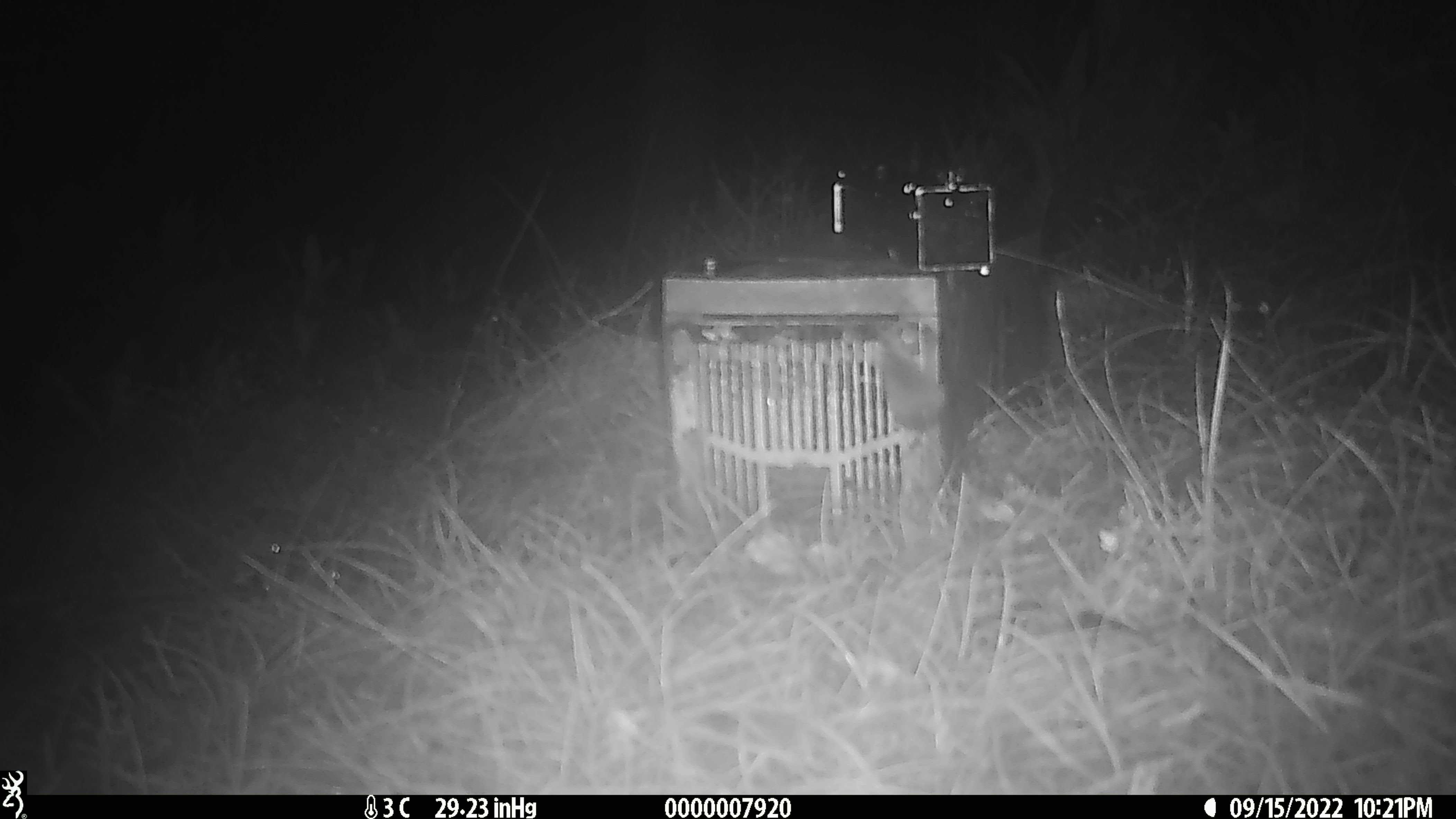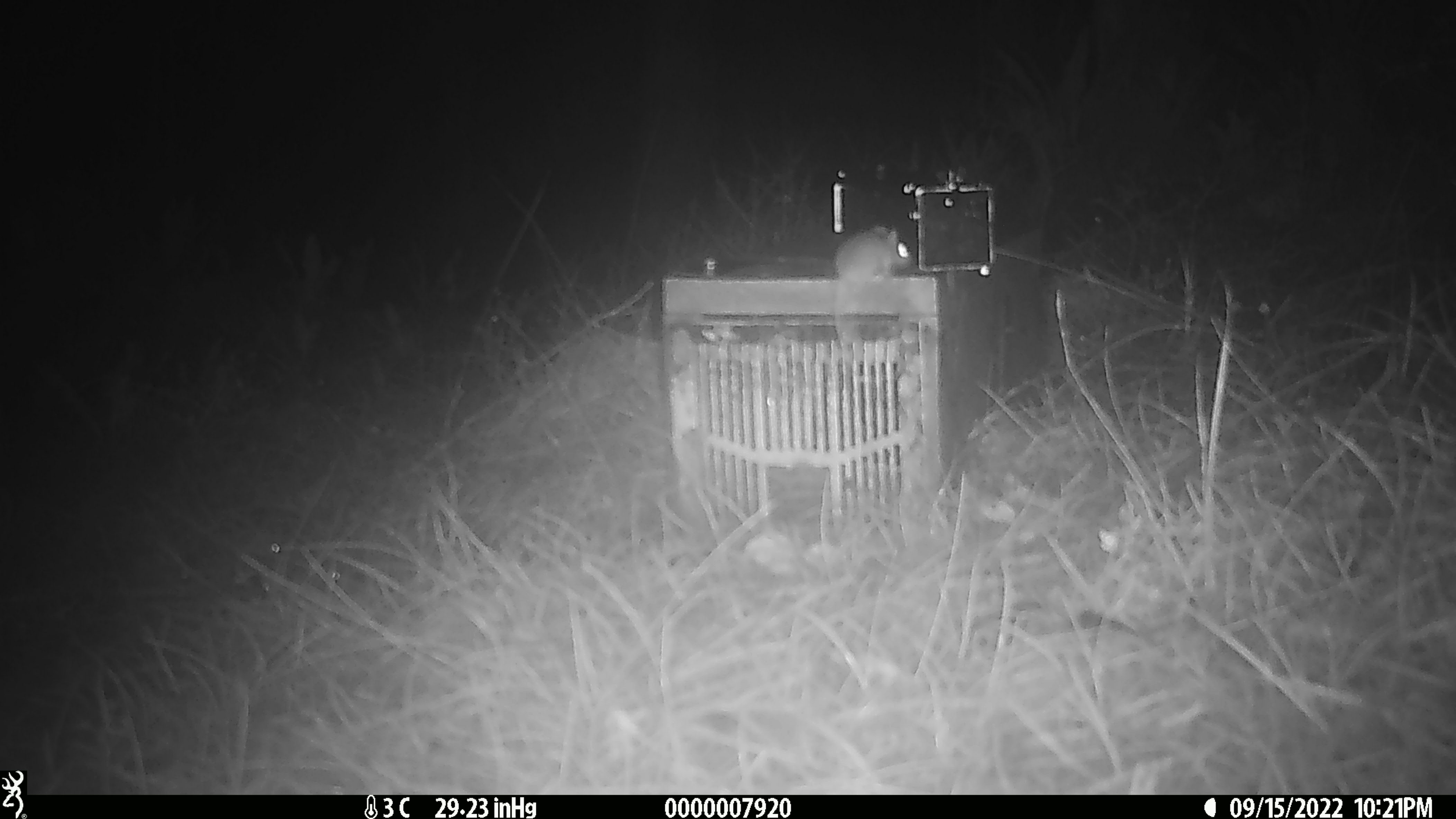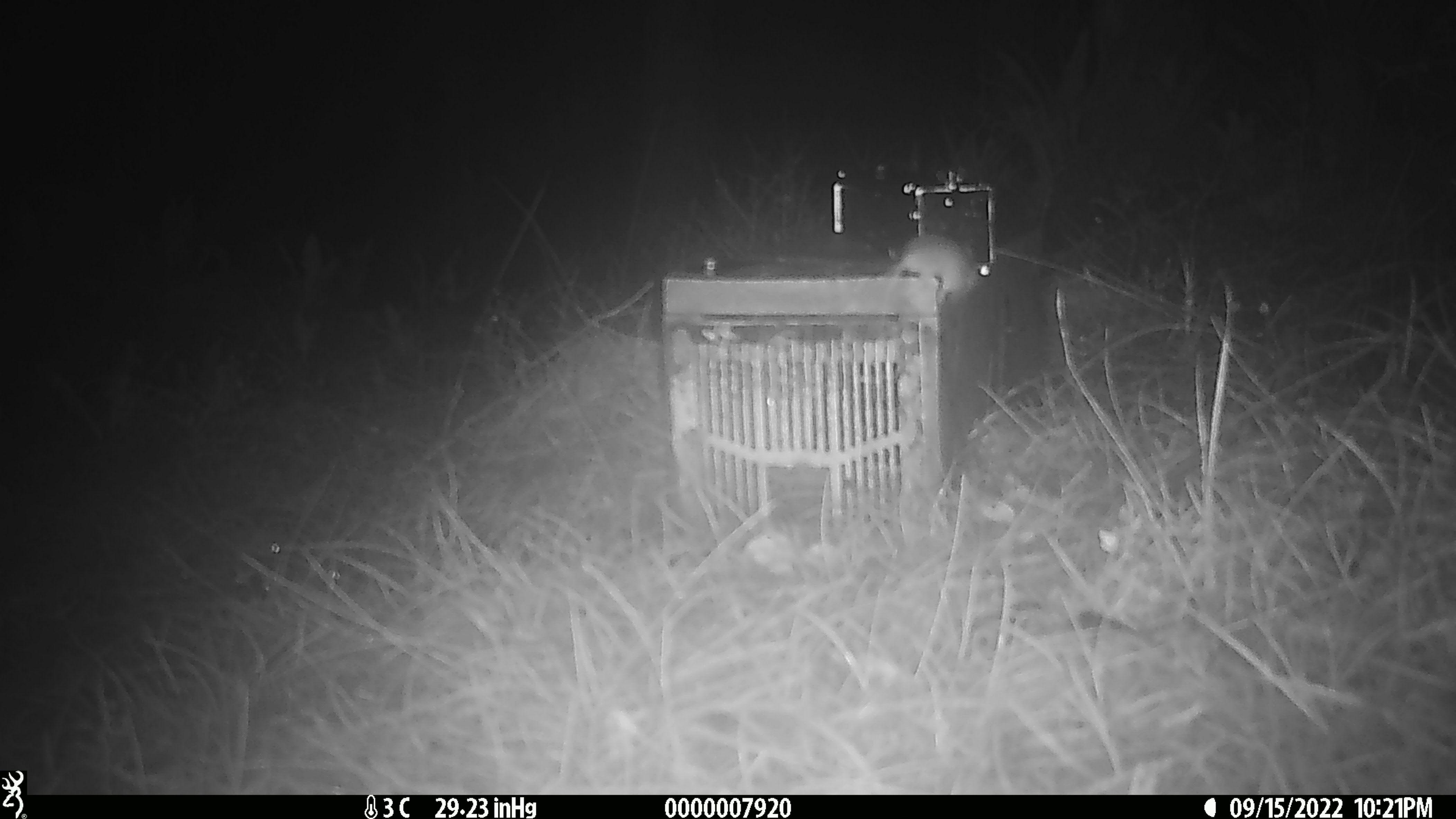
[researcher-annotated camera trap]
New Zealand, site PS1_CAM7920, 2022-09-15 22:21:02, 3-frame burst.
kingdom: Animalia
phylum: Chordata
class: Mammalia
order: Rodentia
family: Muridae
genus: Mus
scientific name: Mus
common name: mouse